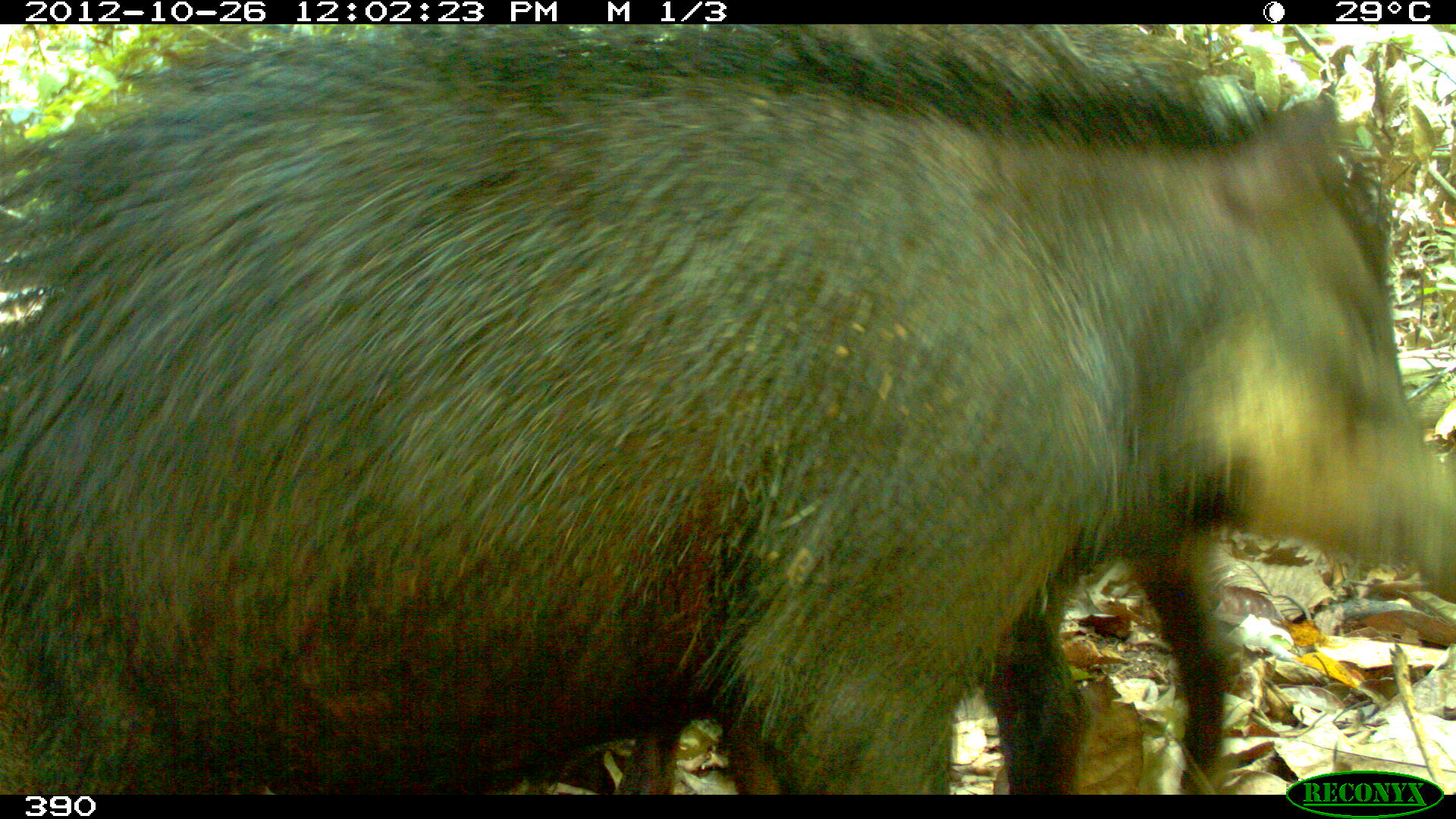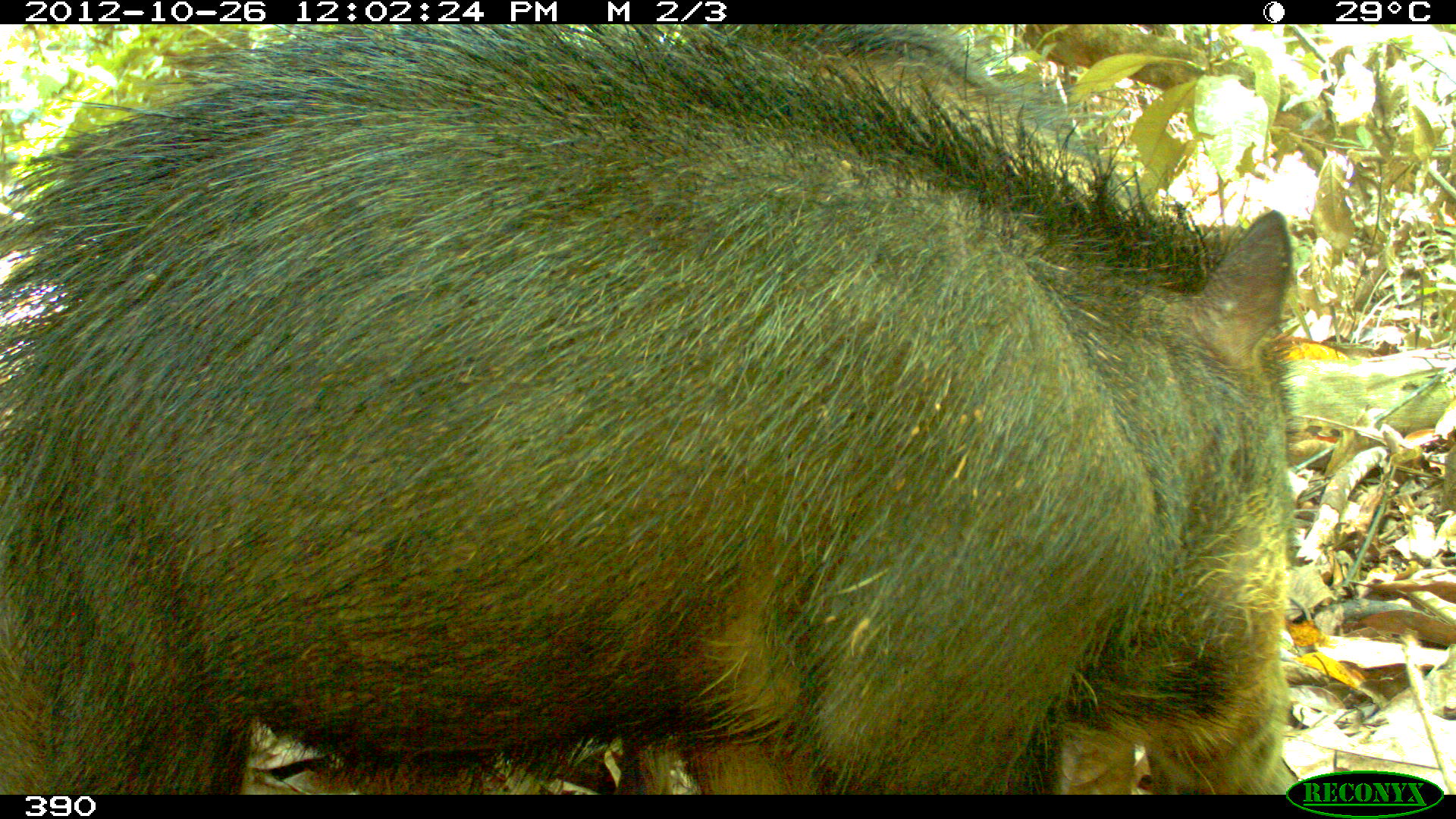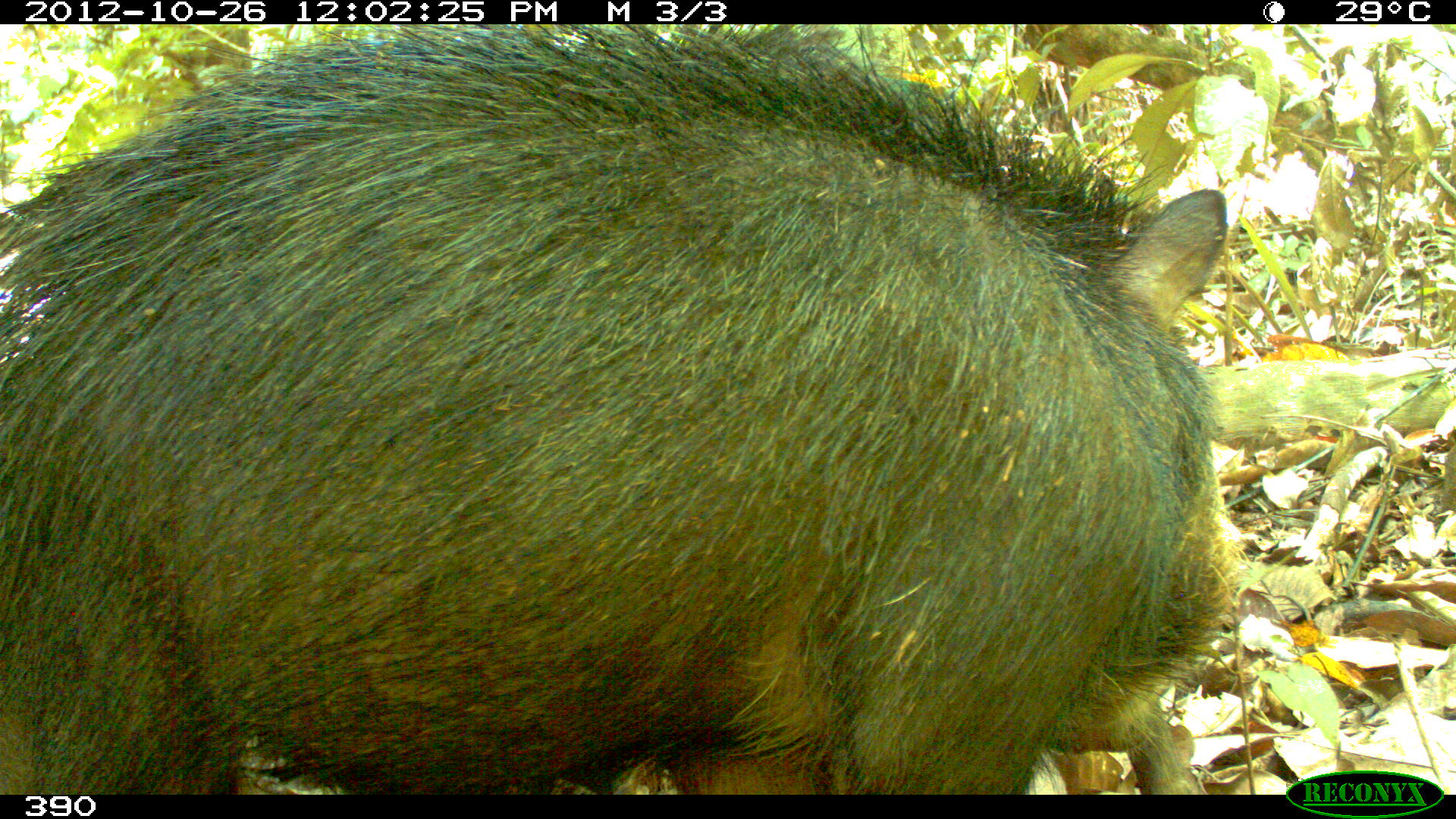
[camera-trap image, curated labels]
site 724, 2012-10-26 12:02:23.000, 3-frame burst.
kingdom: Animalia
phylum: Chordata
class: Mammalia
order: Artiodactyla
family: Tayassuidae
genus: Tayassu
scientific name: Tayassu pecari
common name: white-lipped peccary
Tayassu pecari (white-lipped peccary).